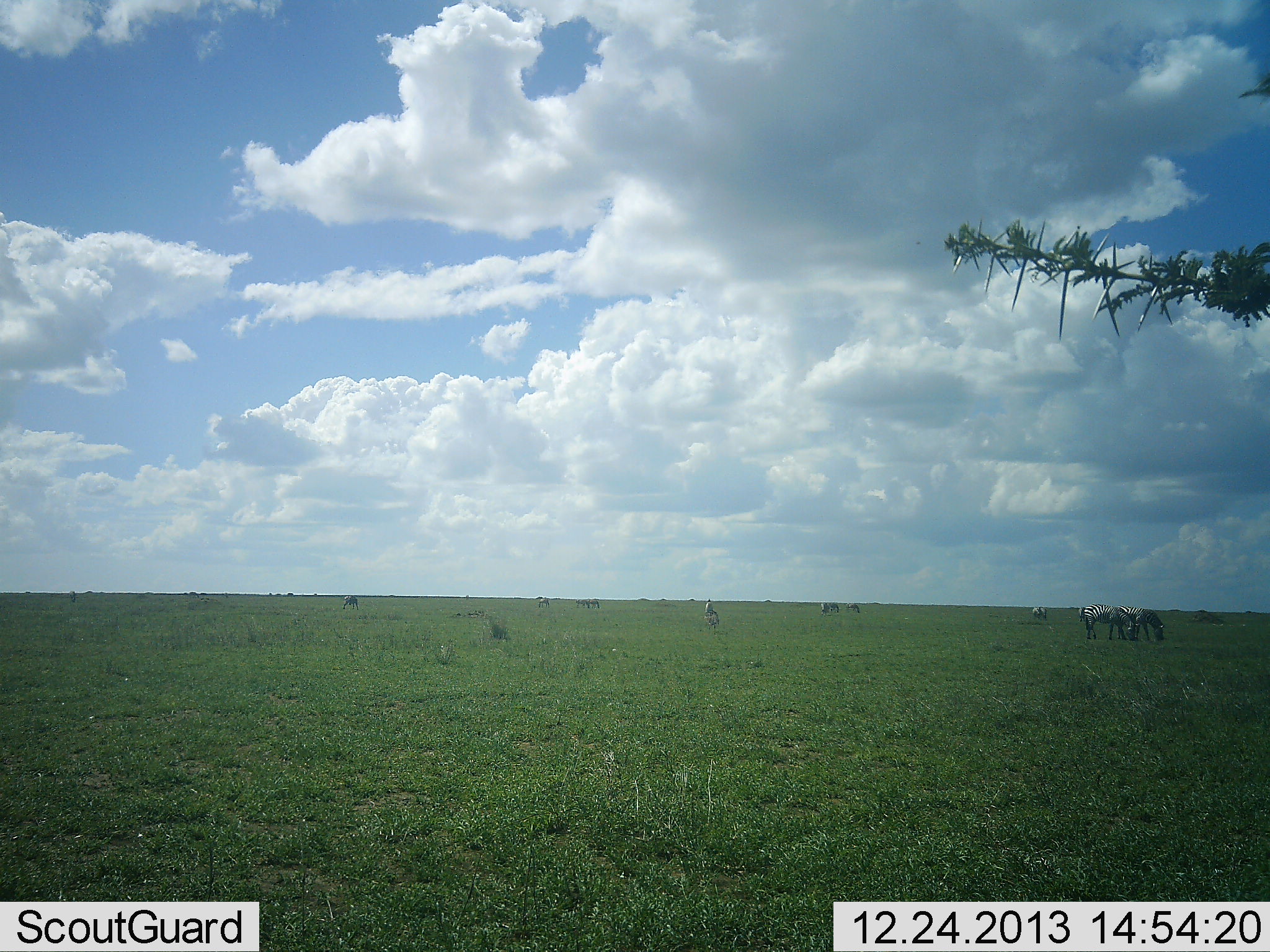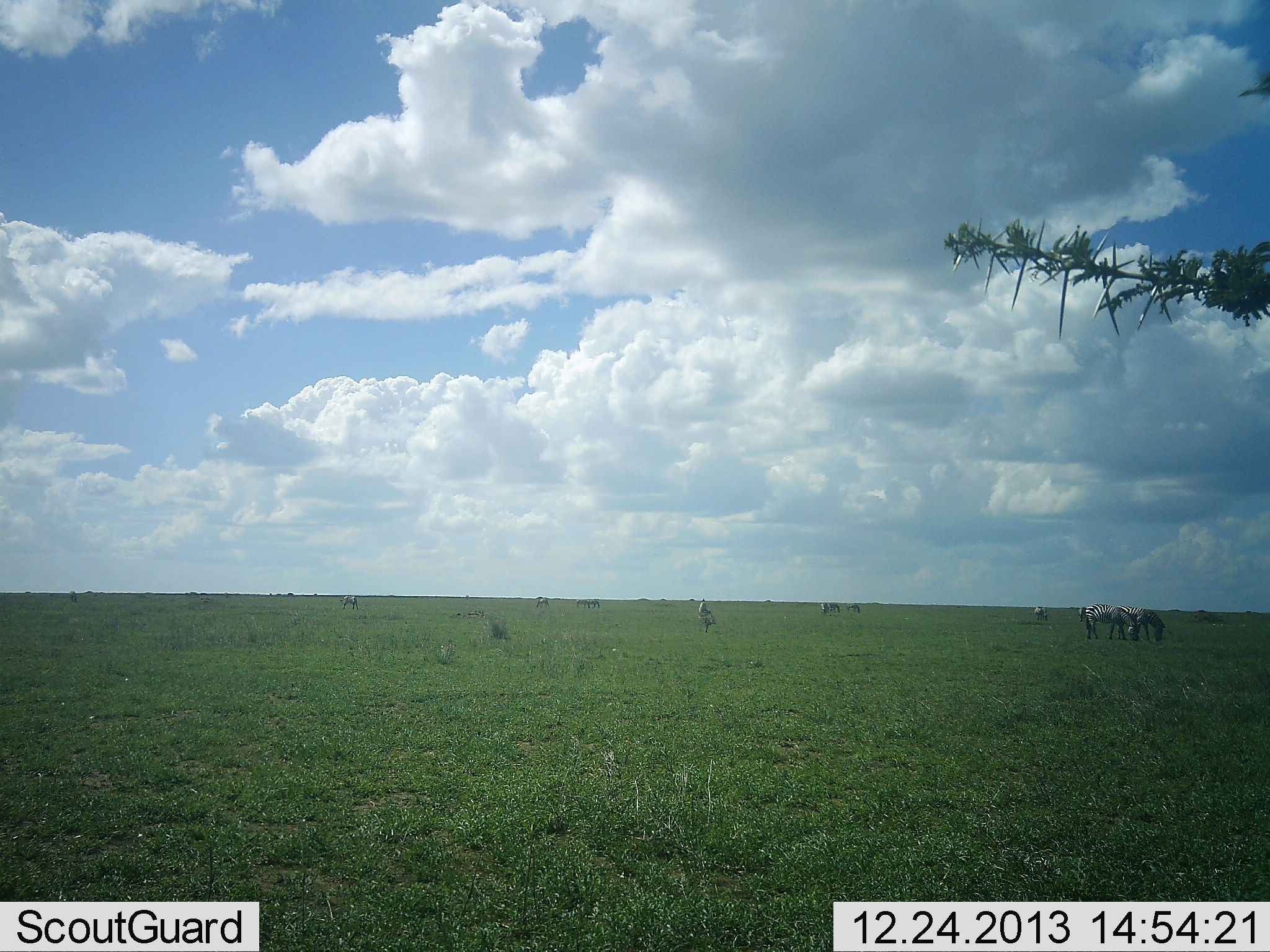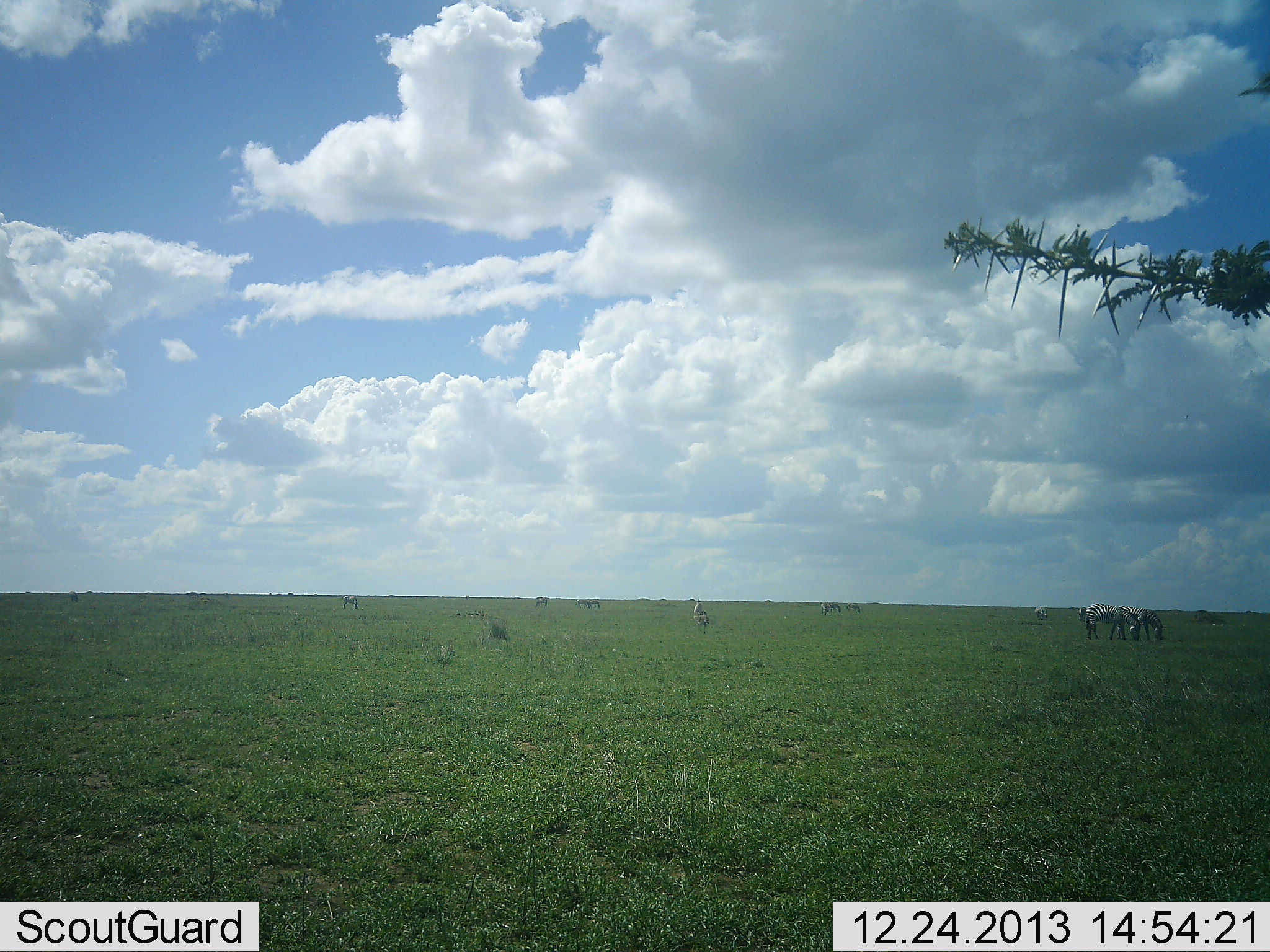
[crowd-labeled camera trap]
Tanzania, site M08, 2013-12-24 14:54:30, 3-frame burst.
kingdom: Animalia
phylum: Chordata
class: Mammalia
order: Perissodactyla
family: Equidae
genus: Equus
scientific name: Equus quagga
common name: plains zebra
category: zebra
Zebra (plains zebra) (Equus quagga), count 8. Behavior (volunteer vote fractions): standing 46%, resting 6%, moving 22%, interacting 0%. Young present (vote fraction): 0%. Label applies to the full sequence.